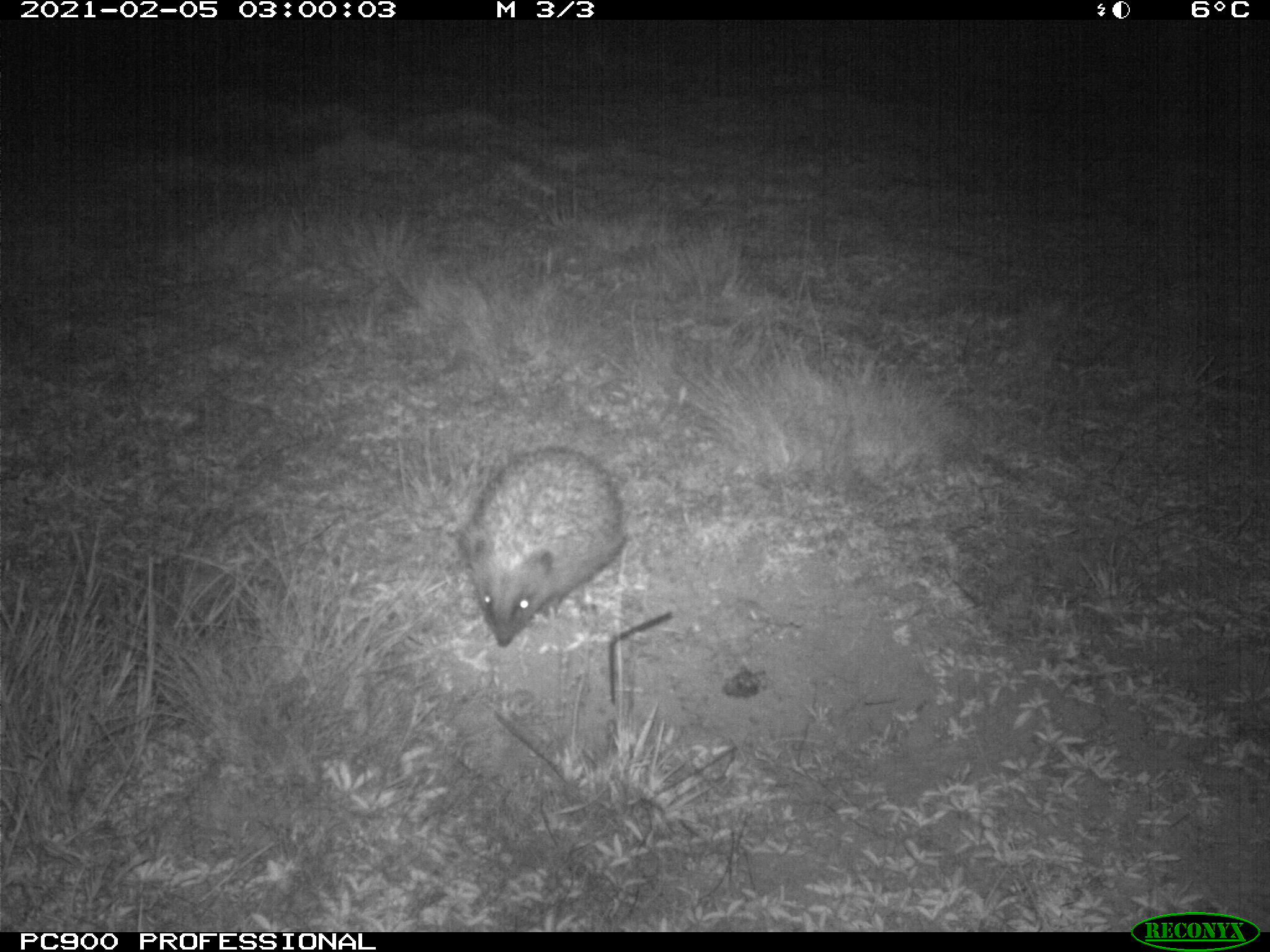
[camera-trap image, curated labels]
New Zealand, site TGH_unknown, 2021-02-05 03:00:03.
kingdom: Animalia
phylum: Chordata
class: Mammalia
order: Eulipotyphla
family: Erinaceidae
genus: Erinaceus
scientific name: Erinaceus europaeus europaeus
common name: european hedgehog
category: hedgehog